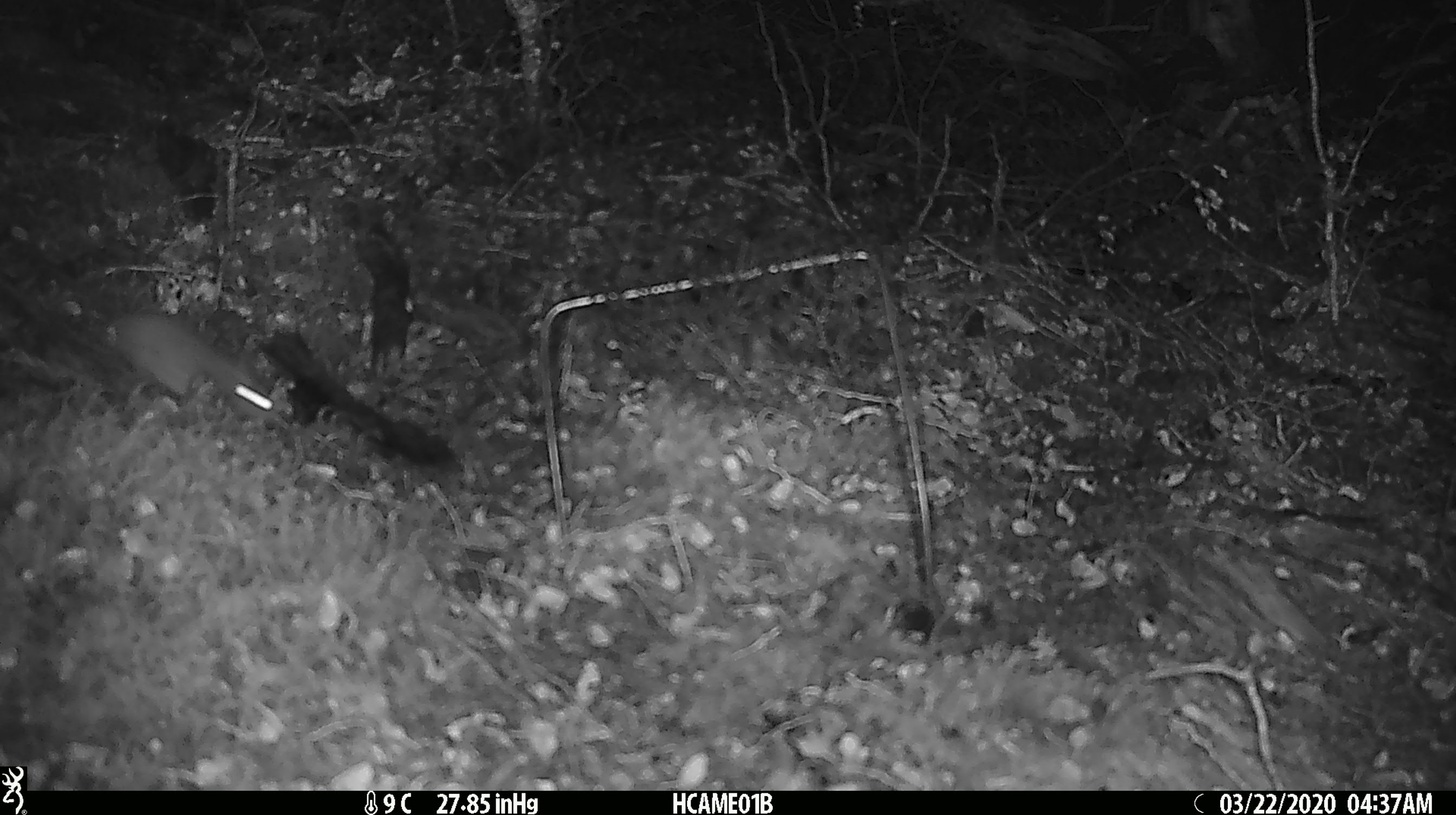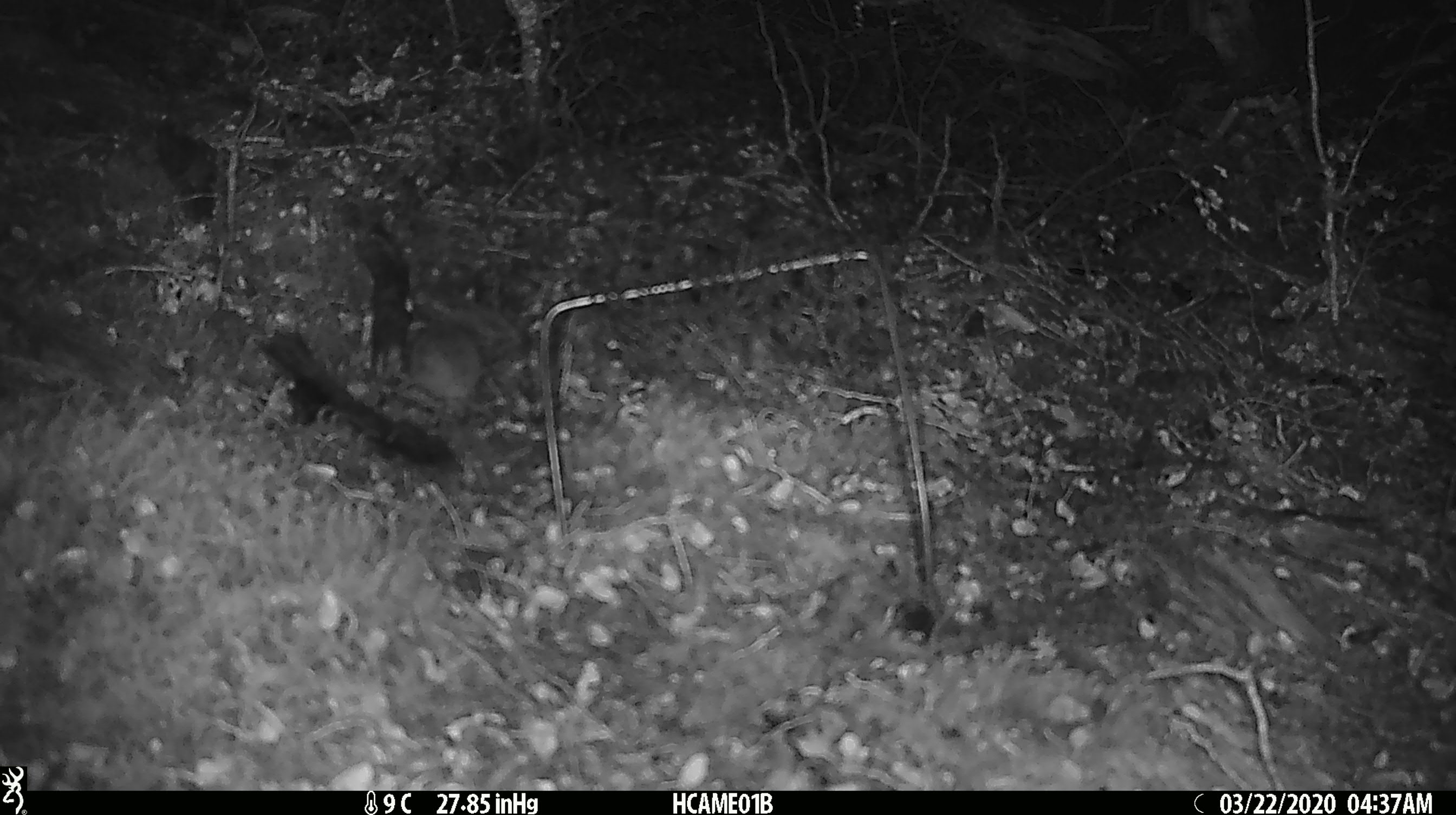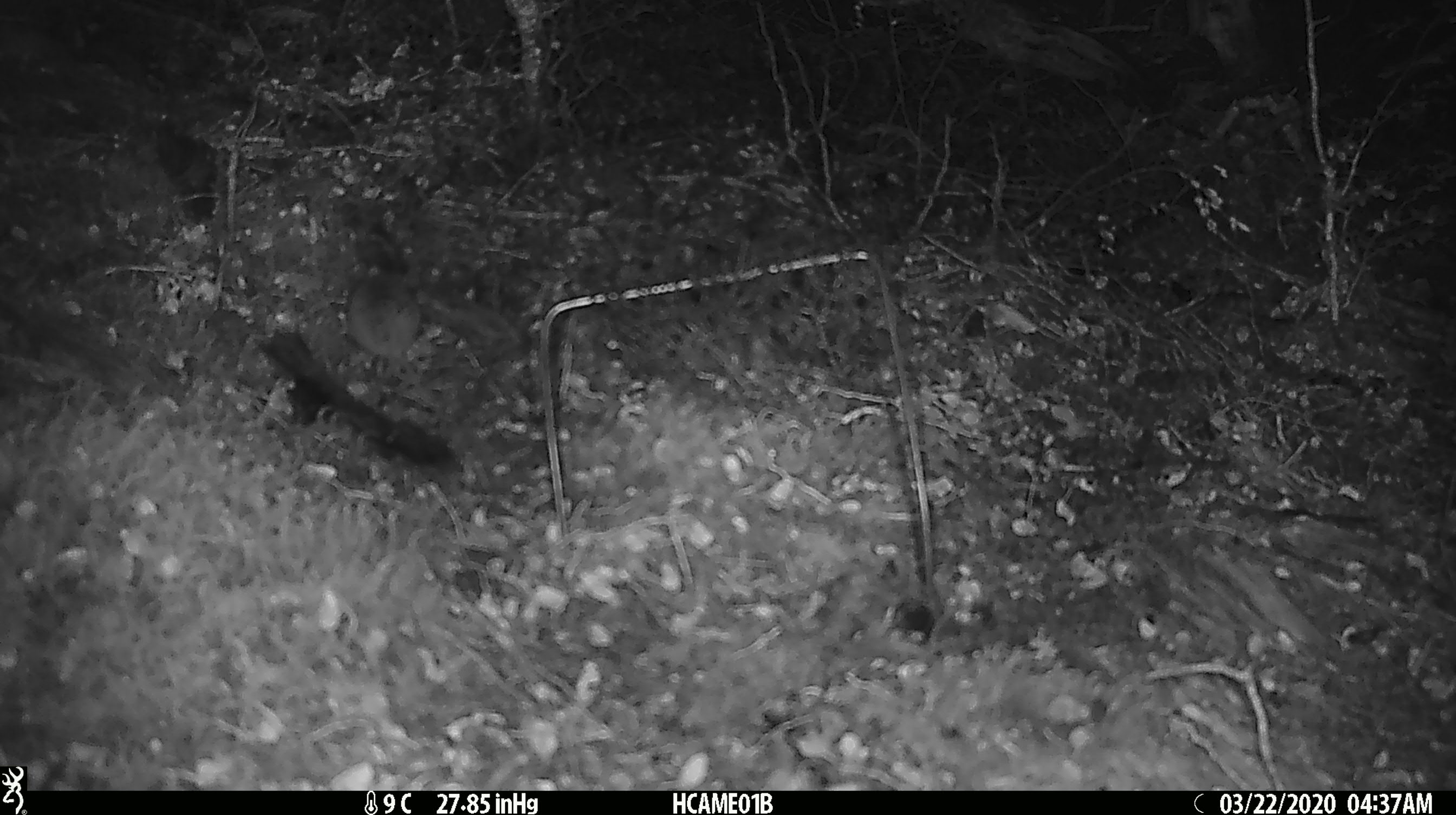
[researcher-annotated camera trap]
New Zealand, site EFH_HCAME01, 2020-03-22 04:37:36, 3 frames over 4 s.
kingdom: Animalia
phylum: Chordata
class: Mammalia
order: Rodentia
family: Muridae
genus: Mus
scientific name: Mus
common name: mouse